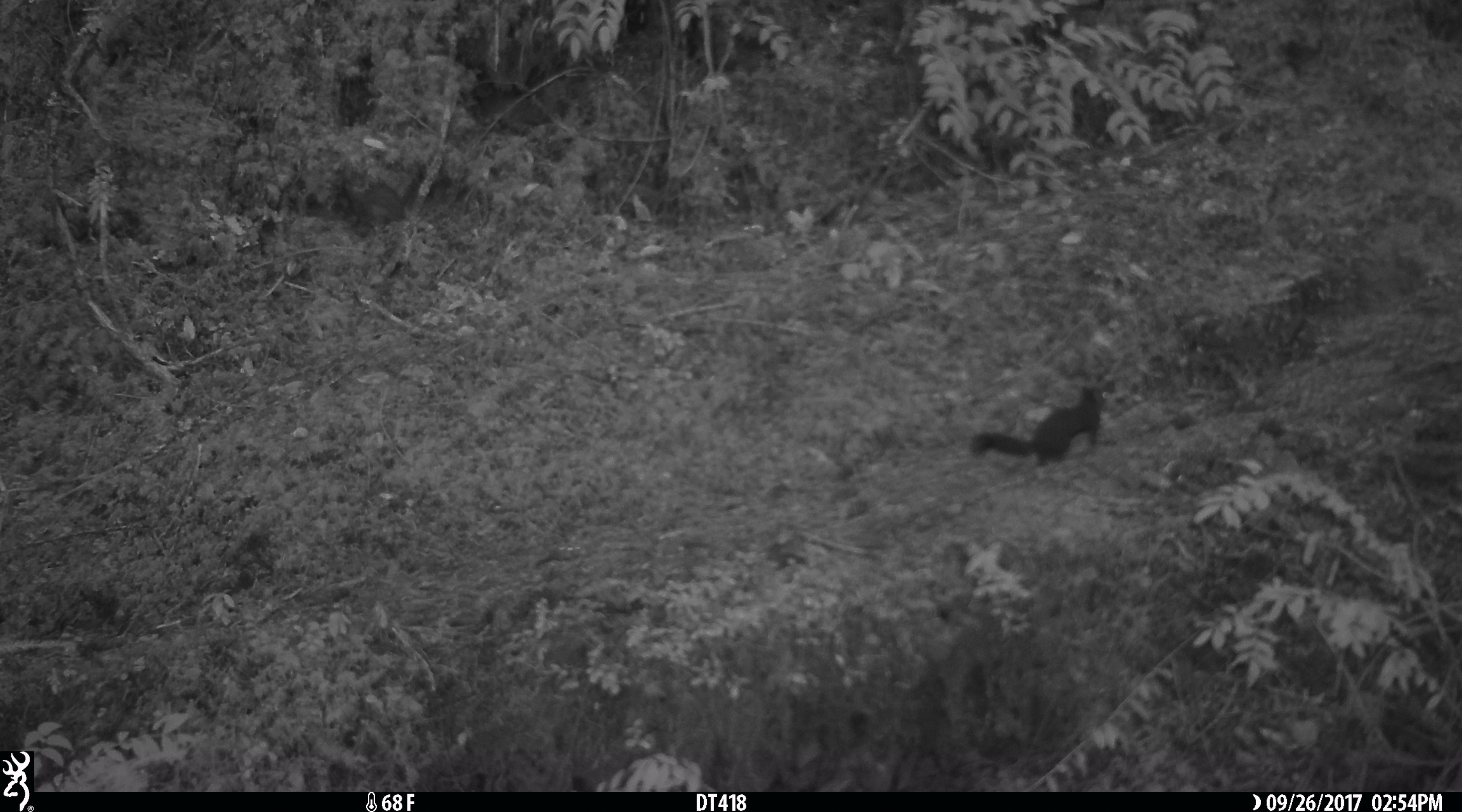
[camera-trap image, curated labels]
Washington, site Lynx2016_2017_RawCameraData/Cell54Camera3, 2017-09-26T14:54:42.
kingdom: Animalia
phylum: Chordata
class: Mammalia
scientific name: Mammalia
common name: small mammal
Small mammal (Mammalia). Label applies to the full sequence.